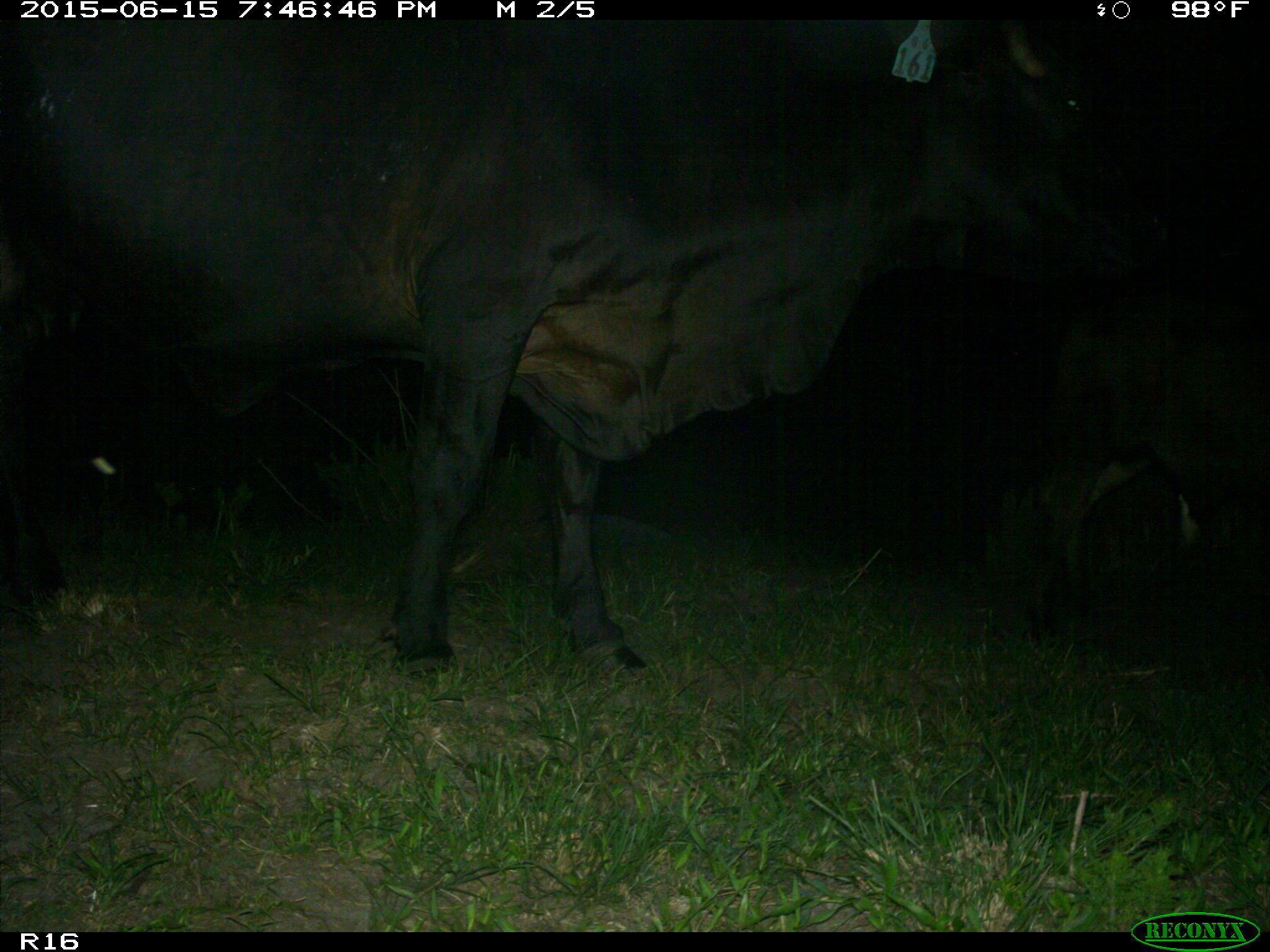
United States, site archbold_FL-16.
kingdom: Animalia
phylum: Chordata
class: Mammalia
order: Artiodactyla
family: Bovidae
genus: Bos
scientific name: Bos taurus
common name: domestic cow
Bos taurus (domestic cow).